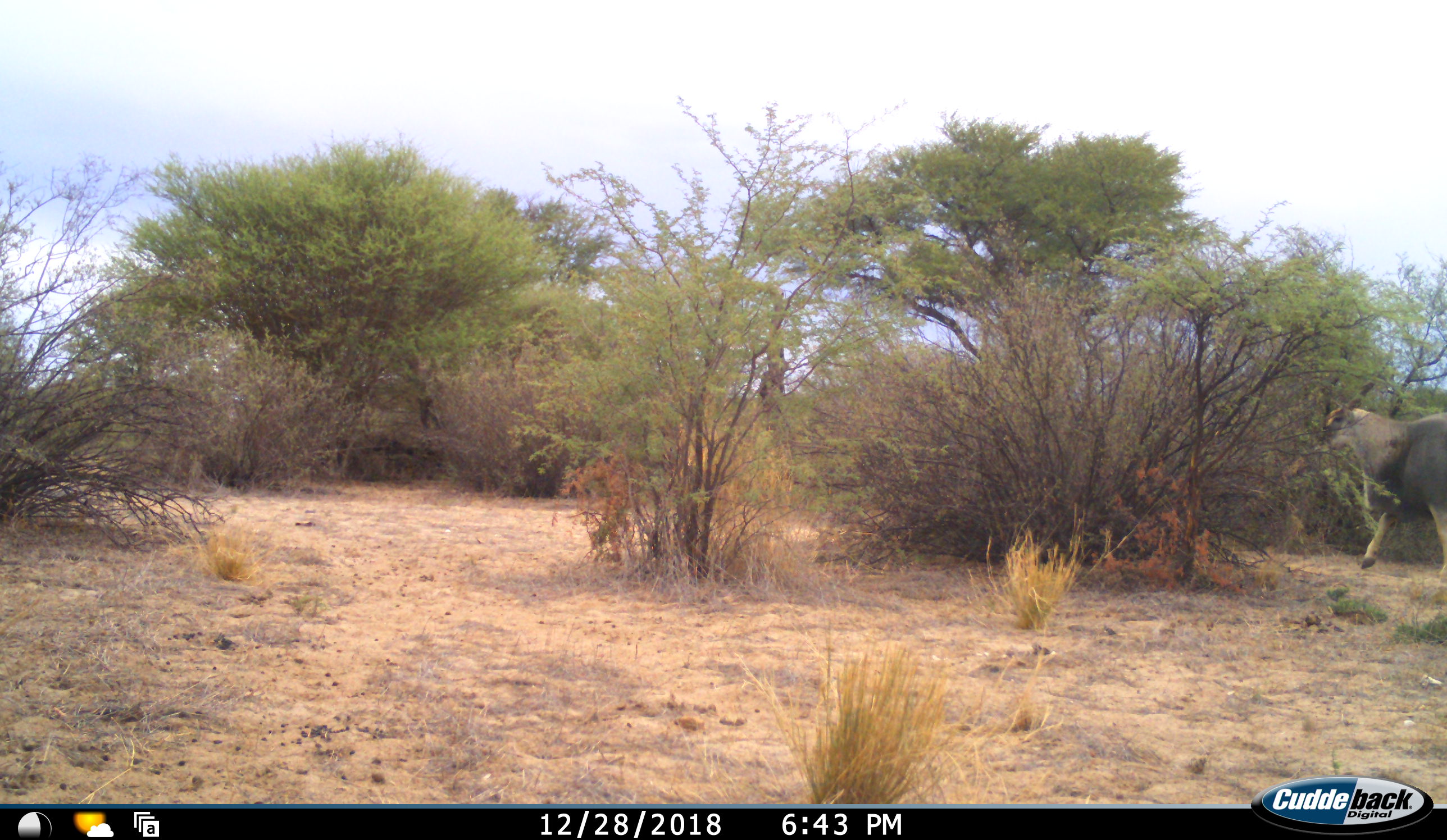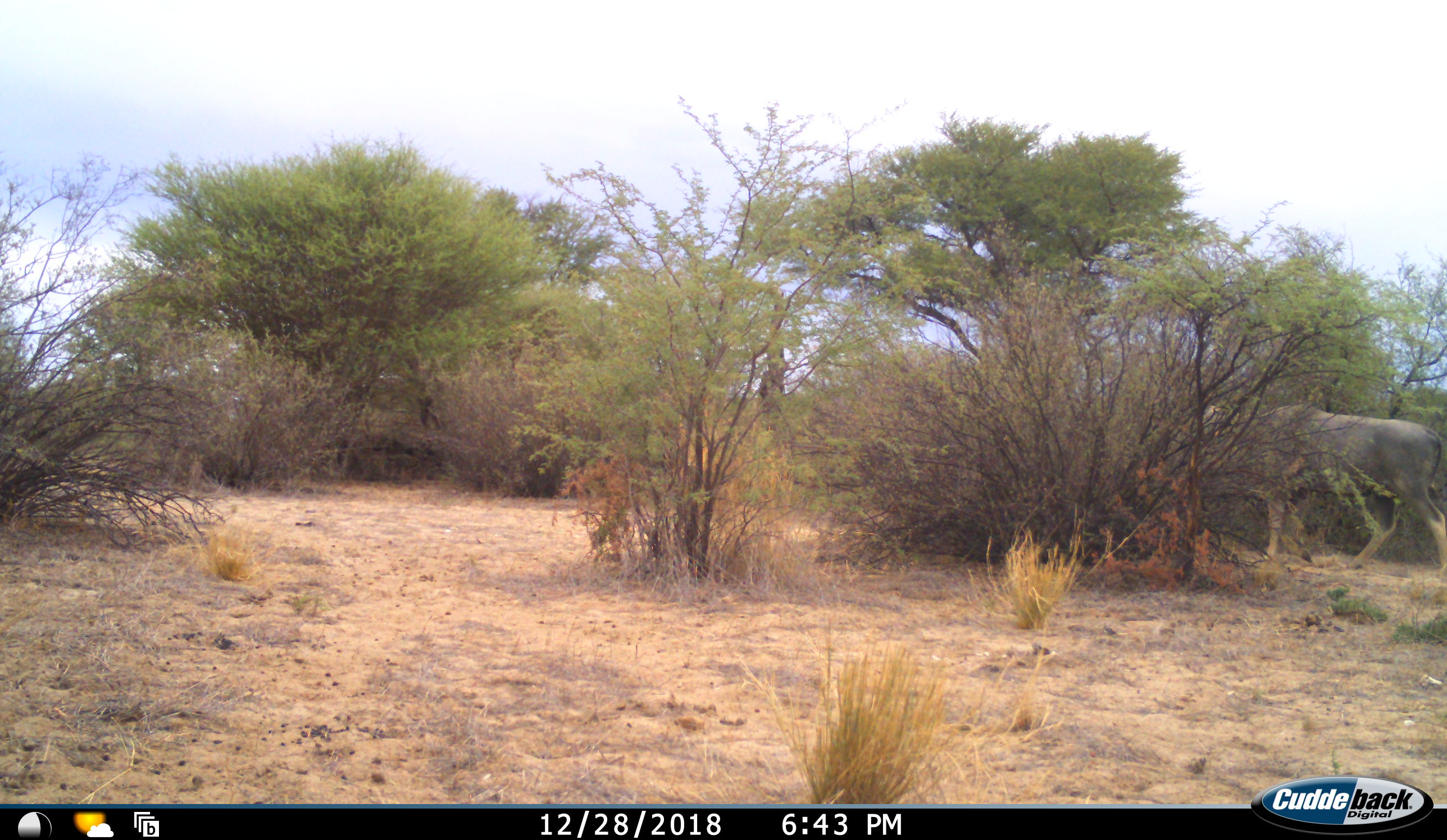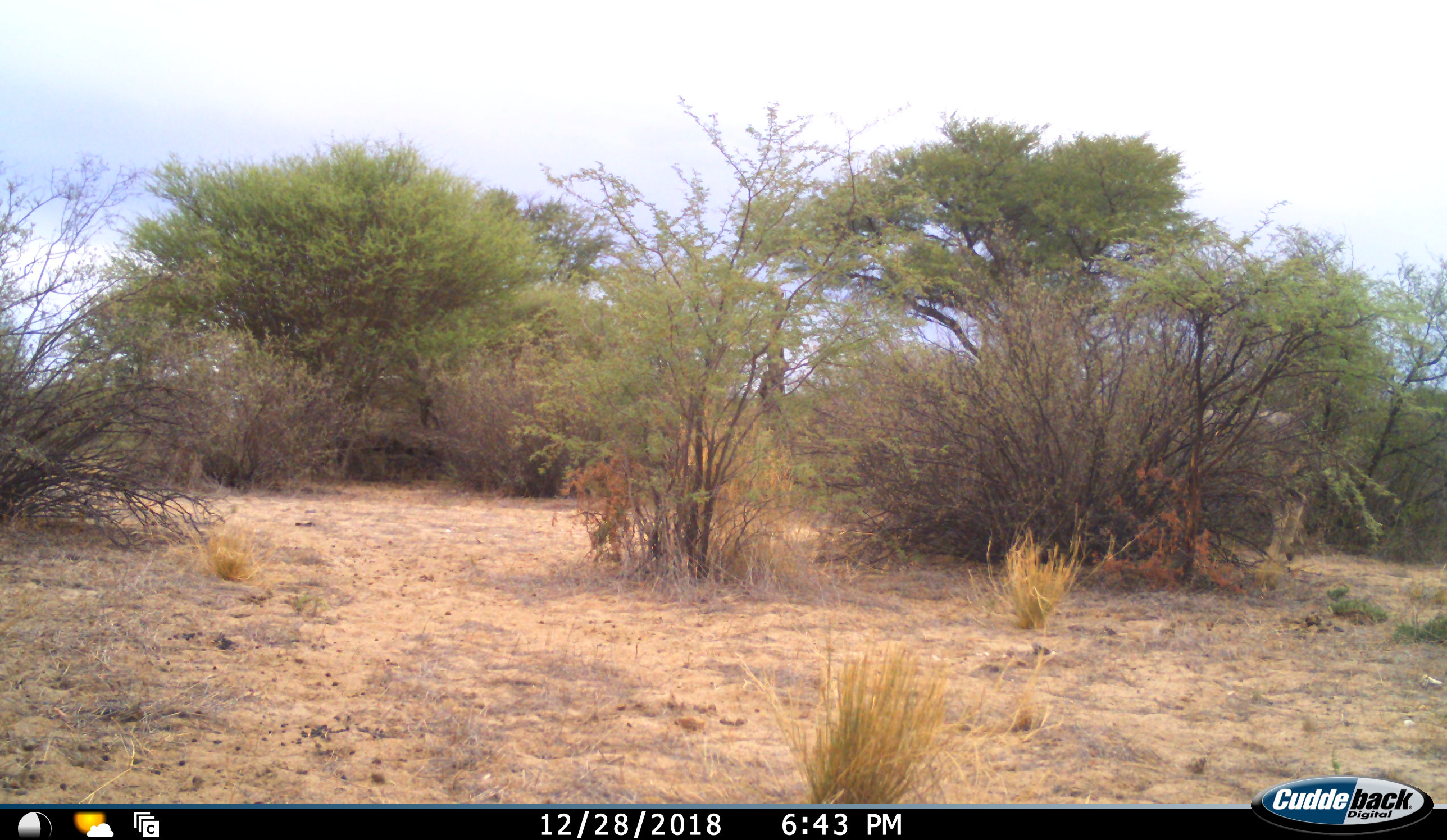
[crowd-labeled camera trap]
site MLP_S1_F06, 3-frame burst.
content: unidentified animal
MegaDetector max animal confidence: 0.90